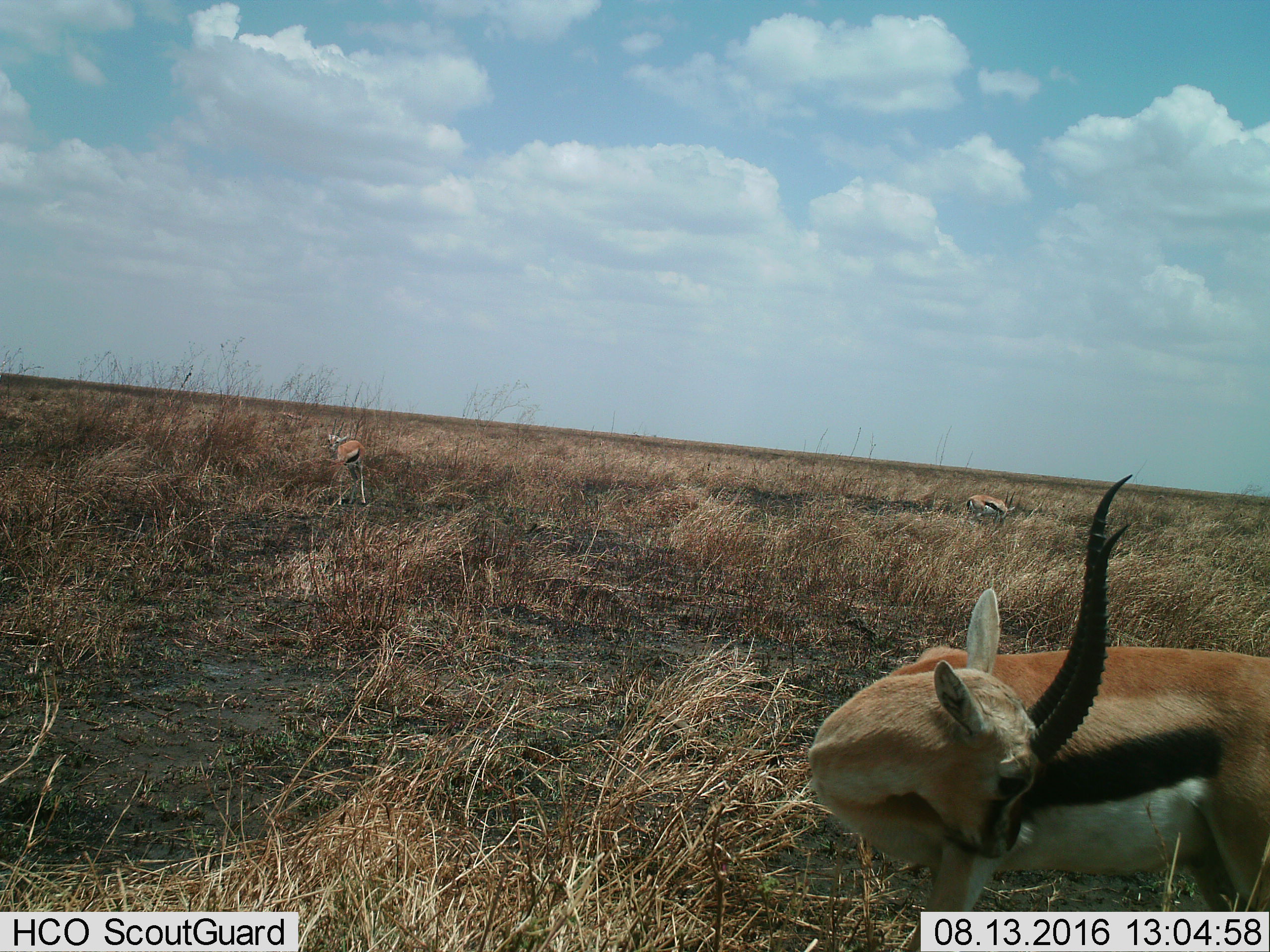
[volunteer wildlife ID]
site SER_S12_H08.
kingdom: Animalia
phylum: Chordata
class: Mammalia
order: Artiodactyla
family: Bovidae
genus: Eudorcas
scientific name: Eudorcas thomsonii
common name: thomson's gazelle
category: gazellethomsons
Gazellethomsons (thomson's gazelle) (Eudorcas thomsonii), count 3. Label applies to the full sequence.